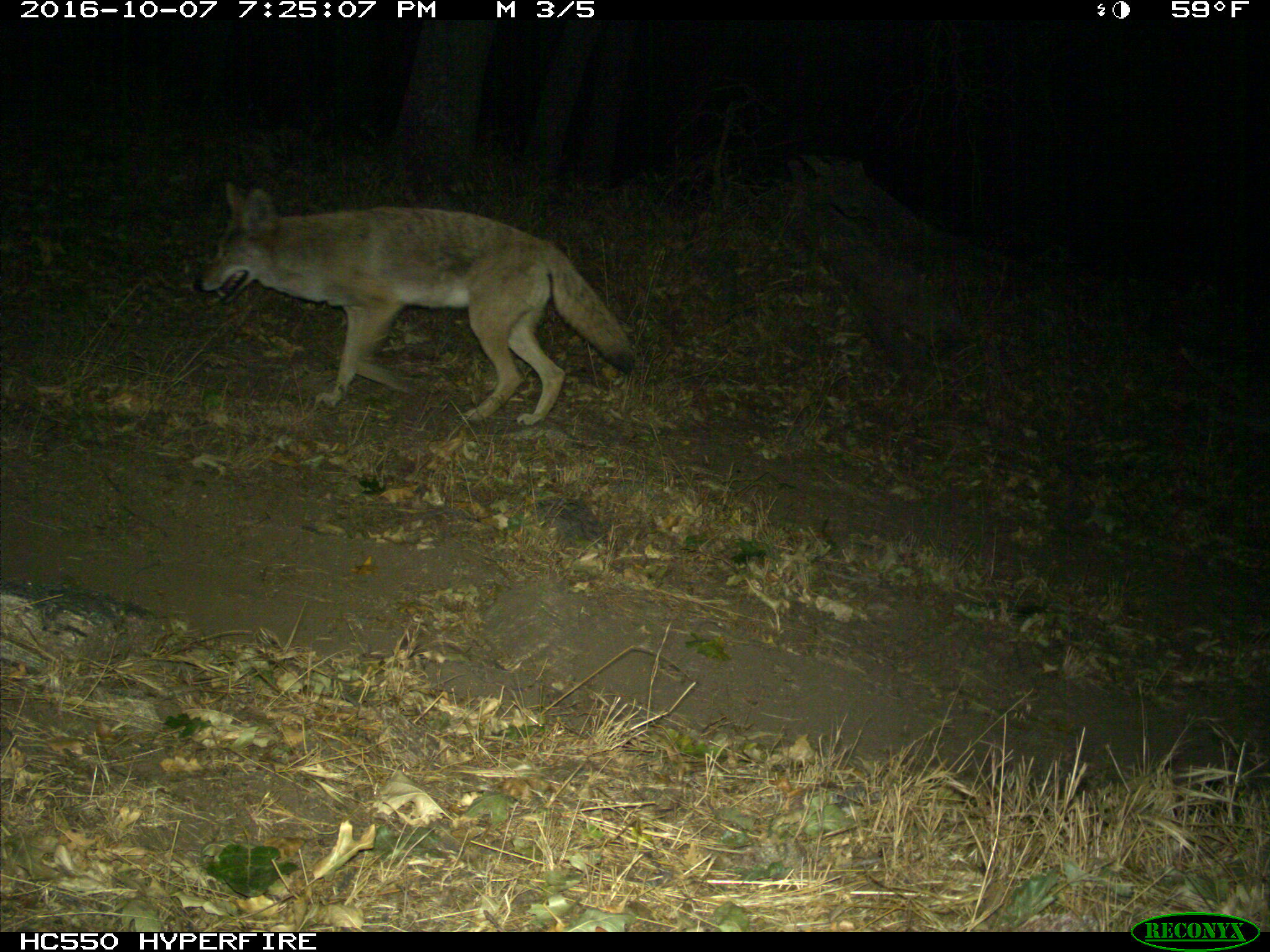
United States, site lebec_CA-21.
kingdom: Animalia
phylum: Chordata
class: Mammalia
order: Carnivora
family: Canidae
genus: Canis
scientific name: Canis latrans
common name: coyote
Canis latrans (coyote).